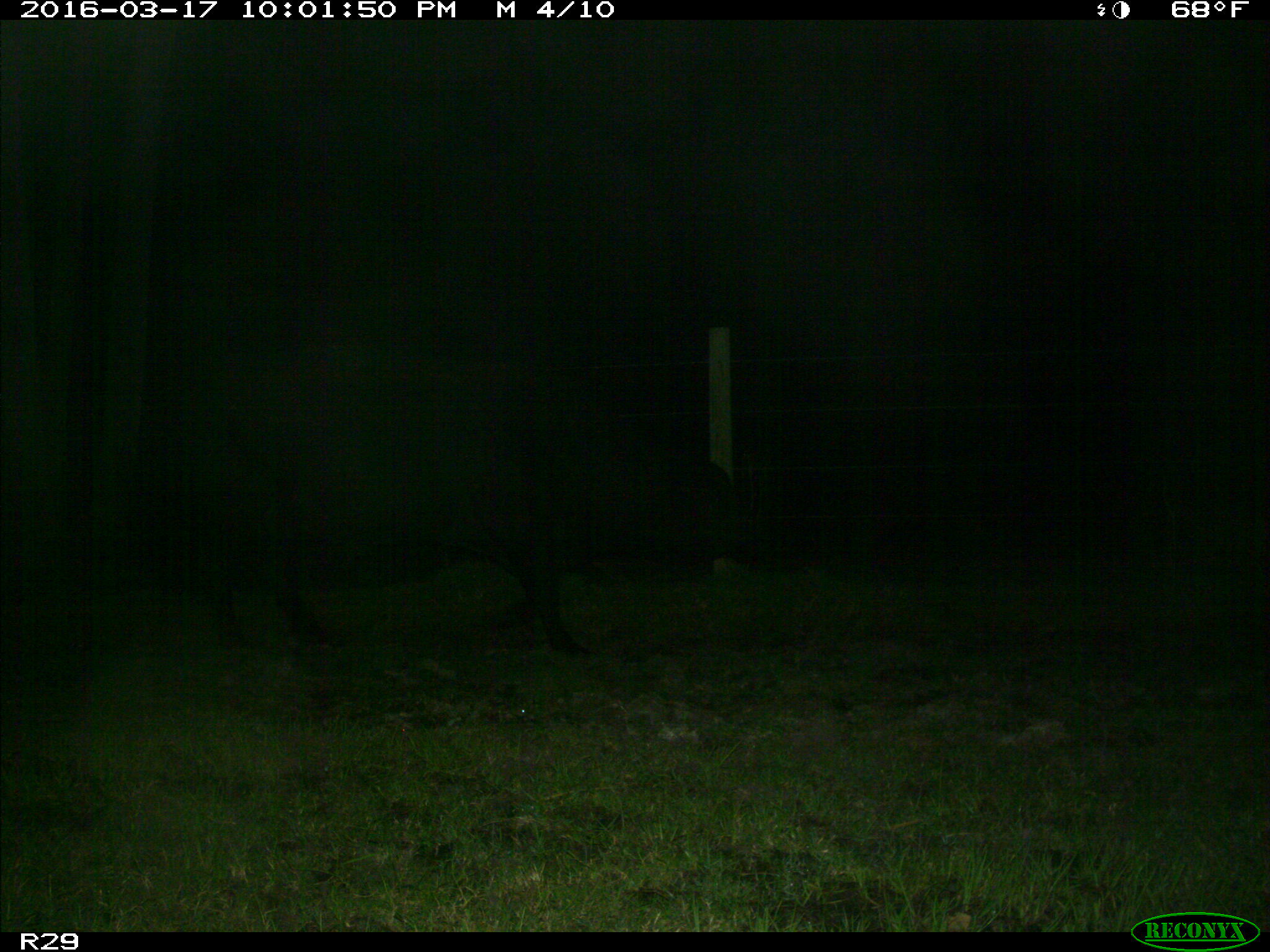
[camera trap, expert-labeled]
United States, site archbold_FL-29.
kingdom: Animalia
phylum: Chordata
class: Mammalia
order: Artiodactyla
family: Bovidae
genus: Bos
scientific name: Bos taurus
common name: domestic cow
Bos taurus (domestic cow).